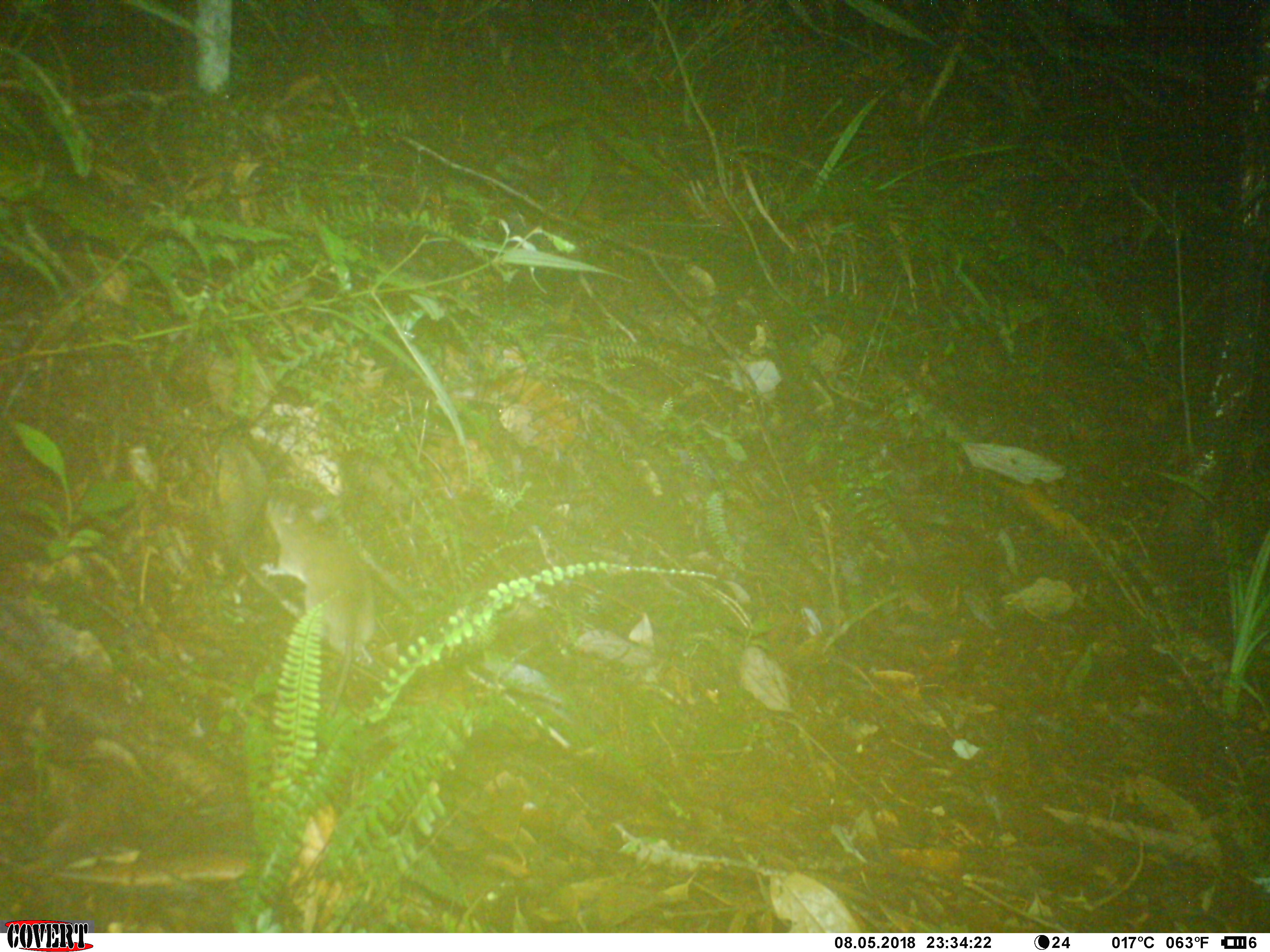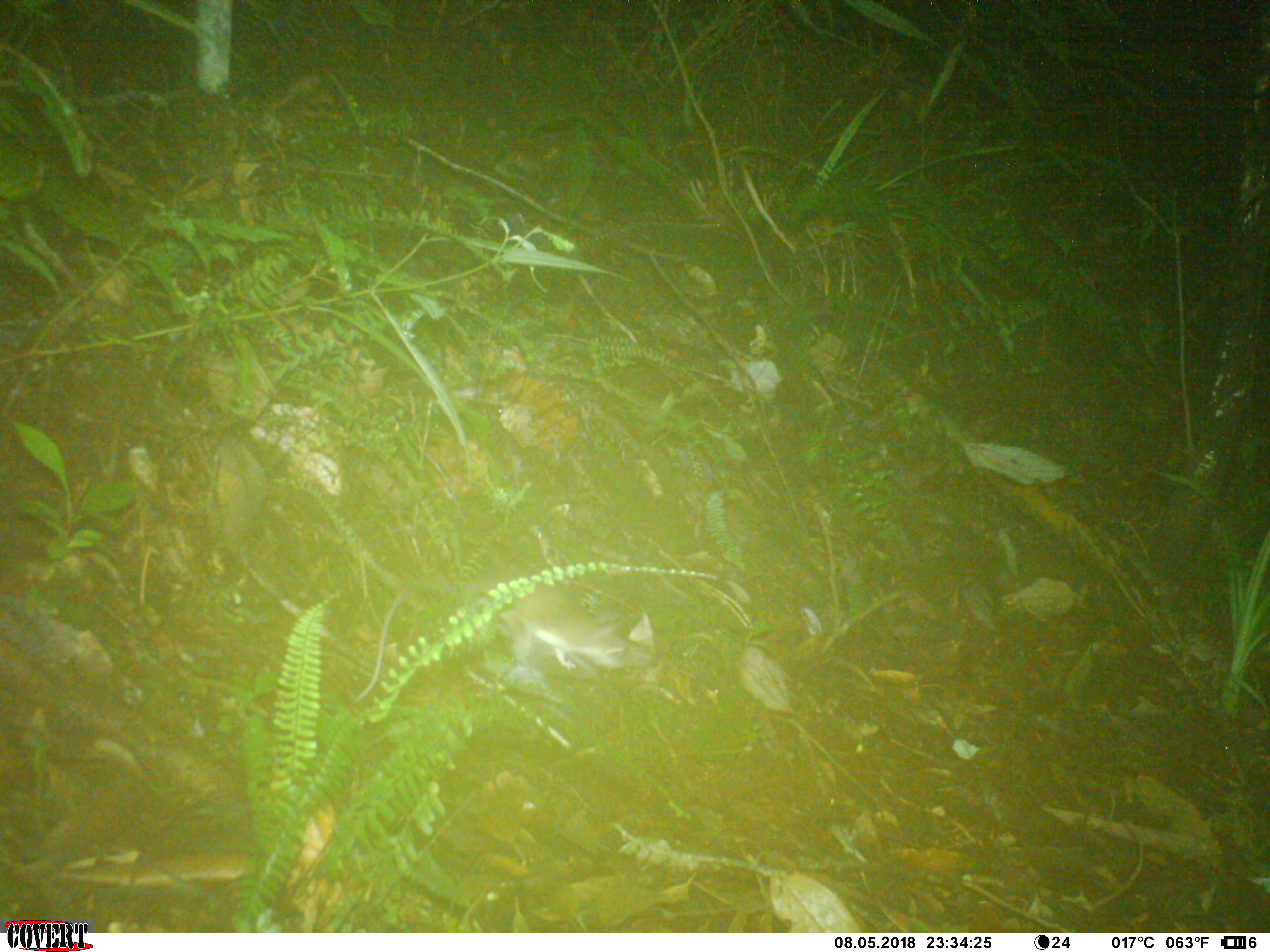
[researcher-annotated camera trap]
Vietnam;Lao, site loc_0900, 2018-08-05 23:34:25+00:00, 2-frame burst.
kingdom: Animalia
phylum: Chordata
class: Mammalia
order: Rodentia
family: Muridae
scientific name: Muridae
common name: old-world mice and rats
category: unidentified murid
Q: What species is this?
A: Unidentified murid (old-world mice and rats) (Muridae).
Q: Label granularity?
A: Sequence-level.